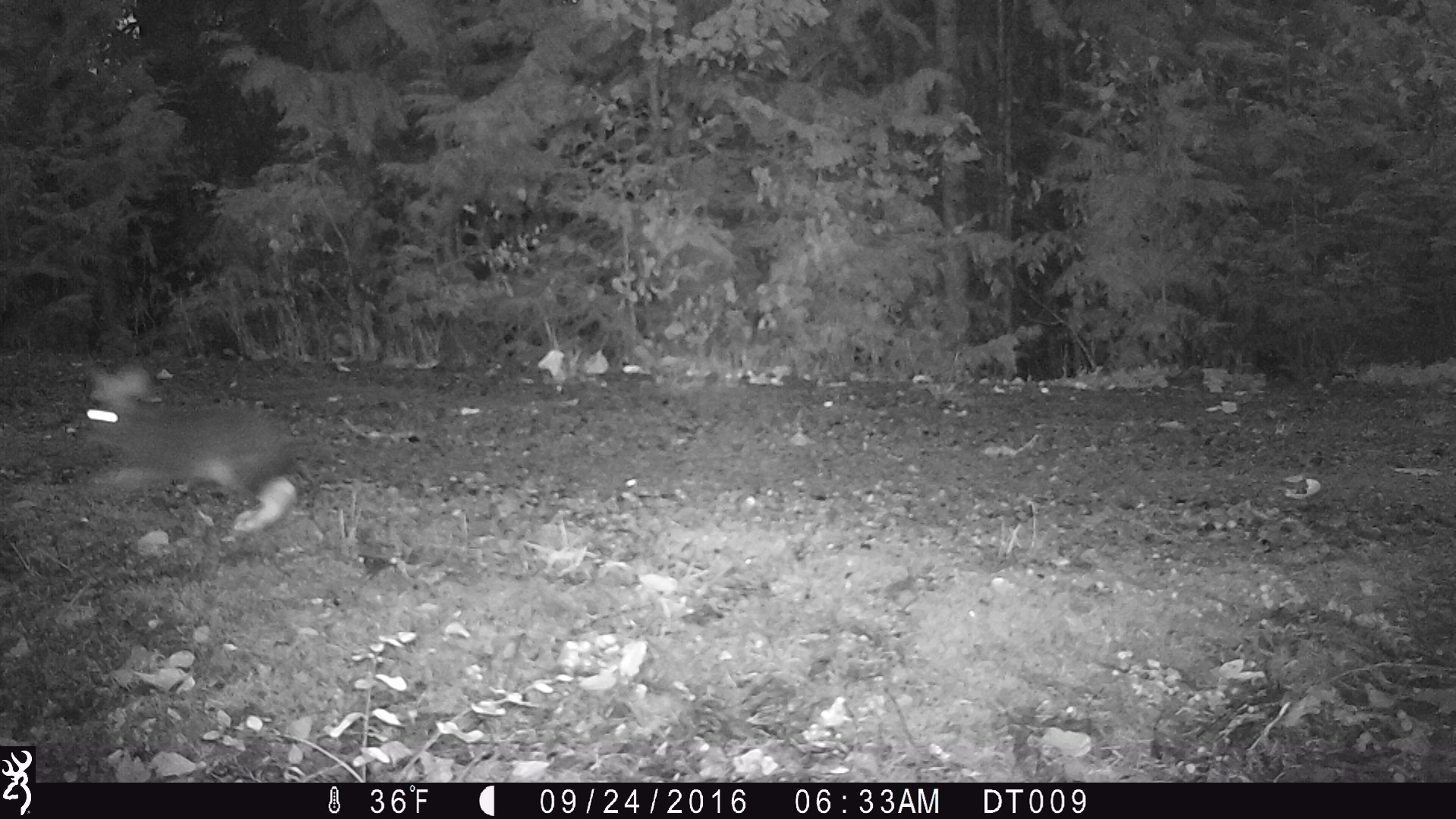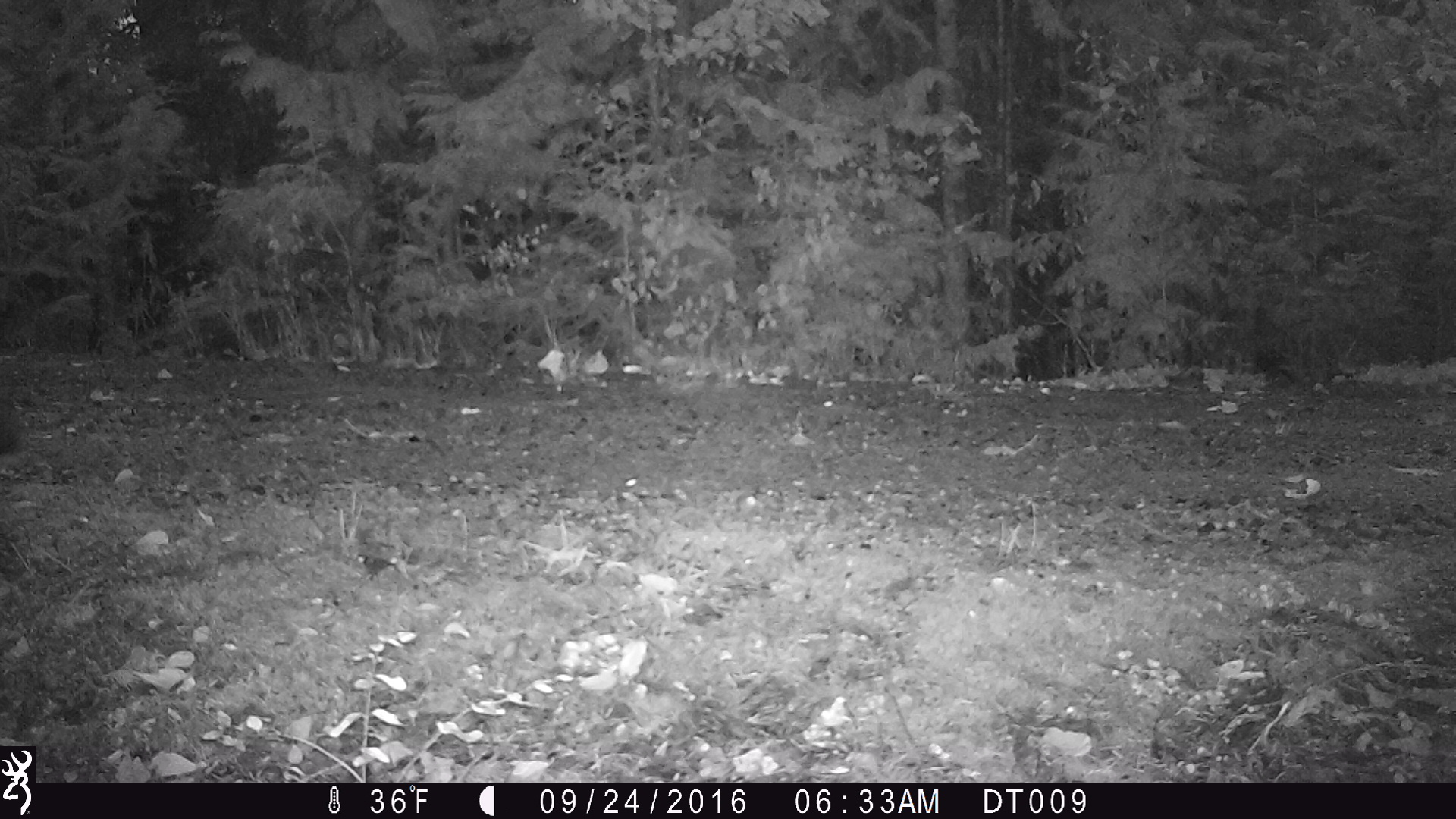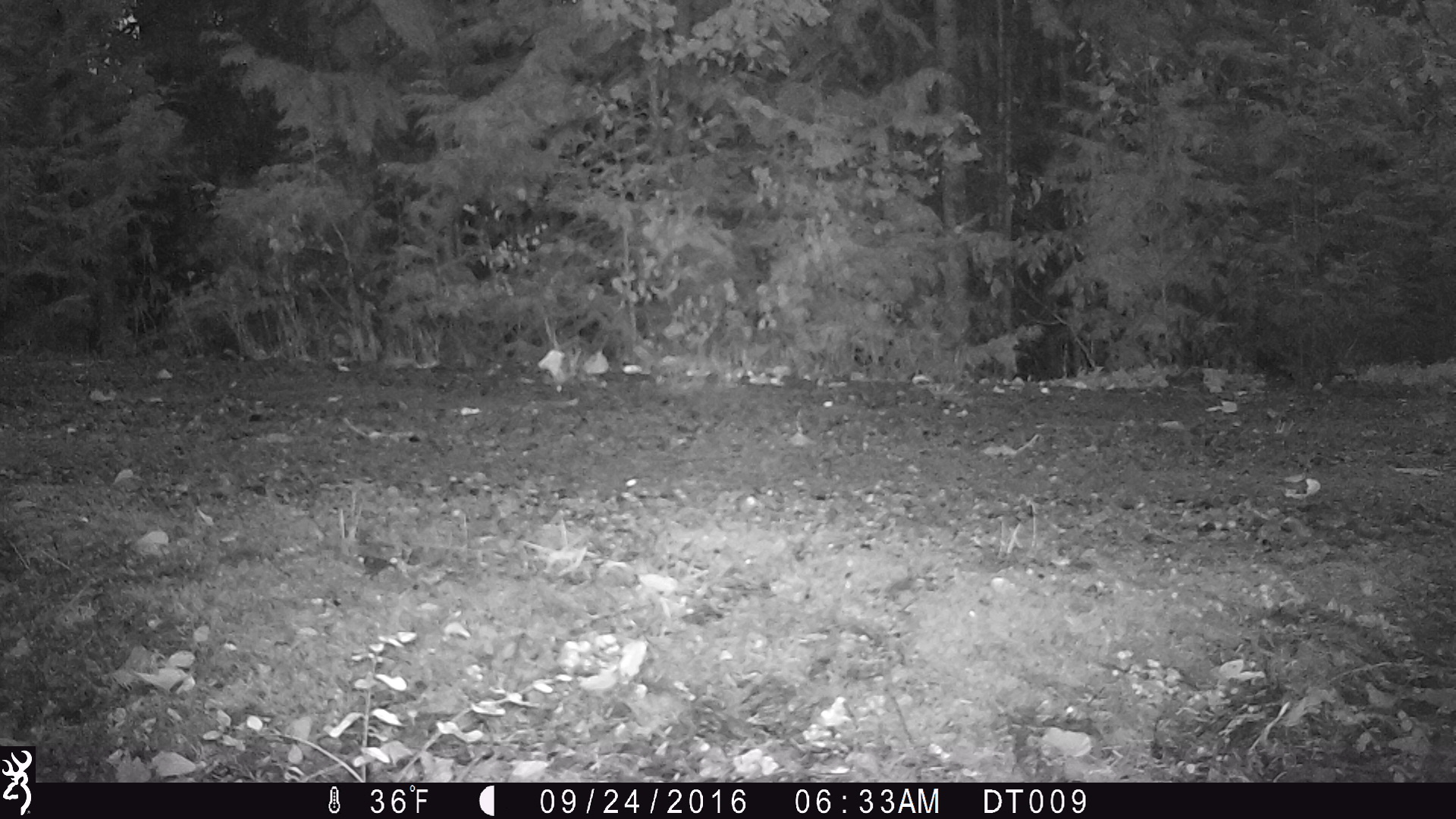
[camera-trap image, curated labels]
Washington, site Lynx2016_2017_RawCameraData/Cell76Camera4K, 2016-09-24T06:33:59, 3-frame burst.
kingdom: Animalia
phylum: Chordata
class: Mammalia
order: Lagomorpha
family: Leporidae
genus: Lepus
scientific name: Lepus americanus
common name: snowshoe hare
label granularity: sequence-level